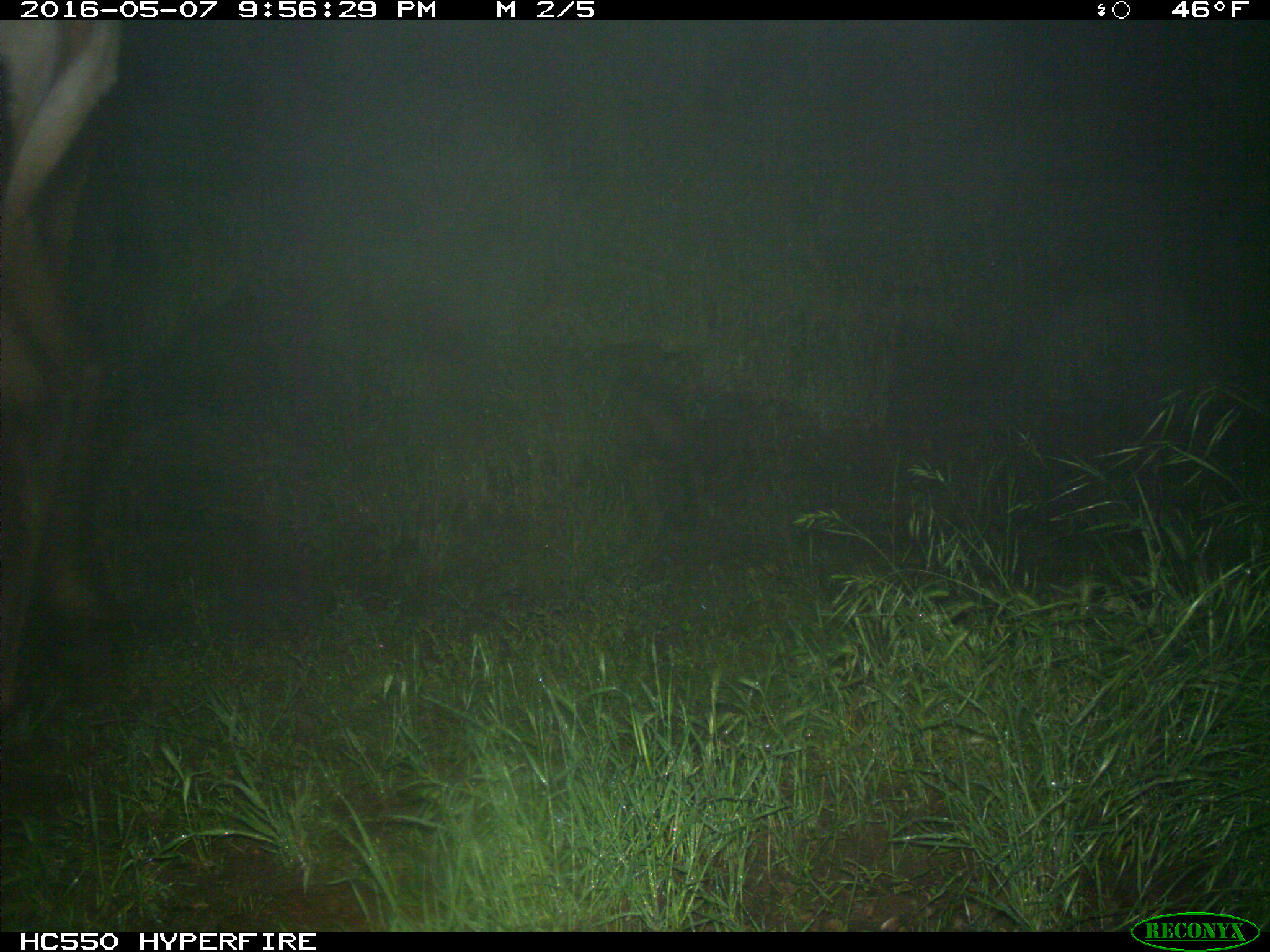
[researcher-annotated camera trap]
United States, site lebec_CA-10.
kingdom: Animalia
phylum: Chordata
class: Mammalia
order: Artiodactyla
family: Cervidae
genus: Cervus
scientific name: Cervus canadensis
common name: elk